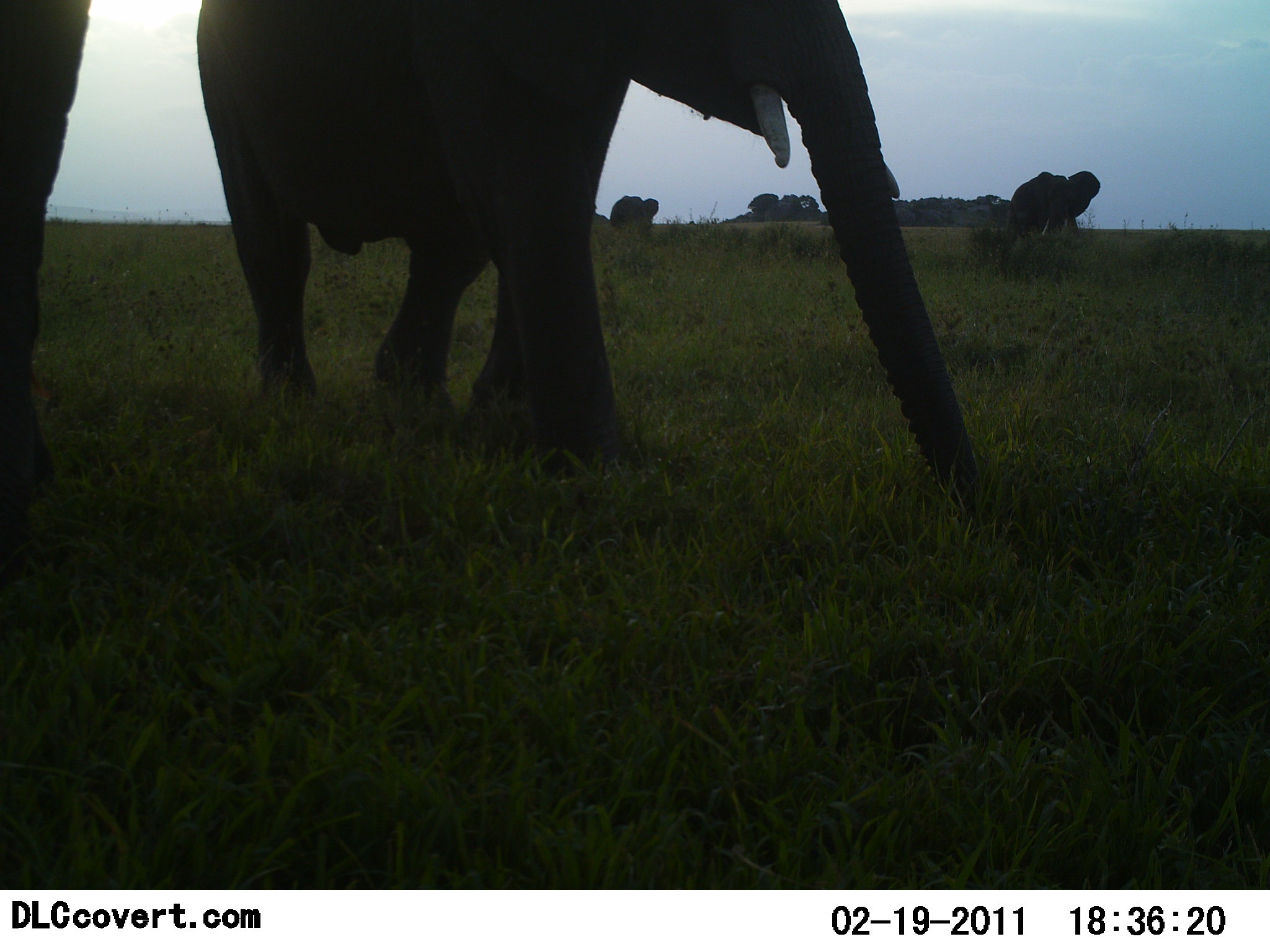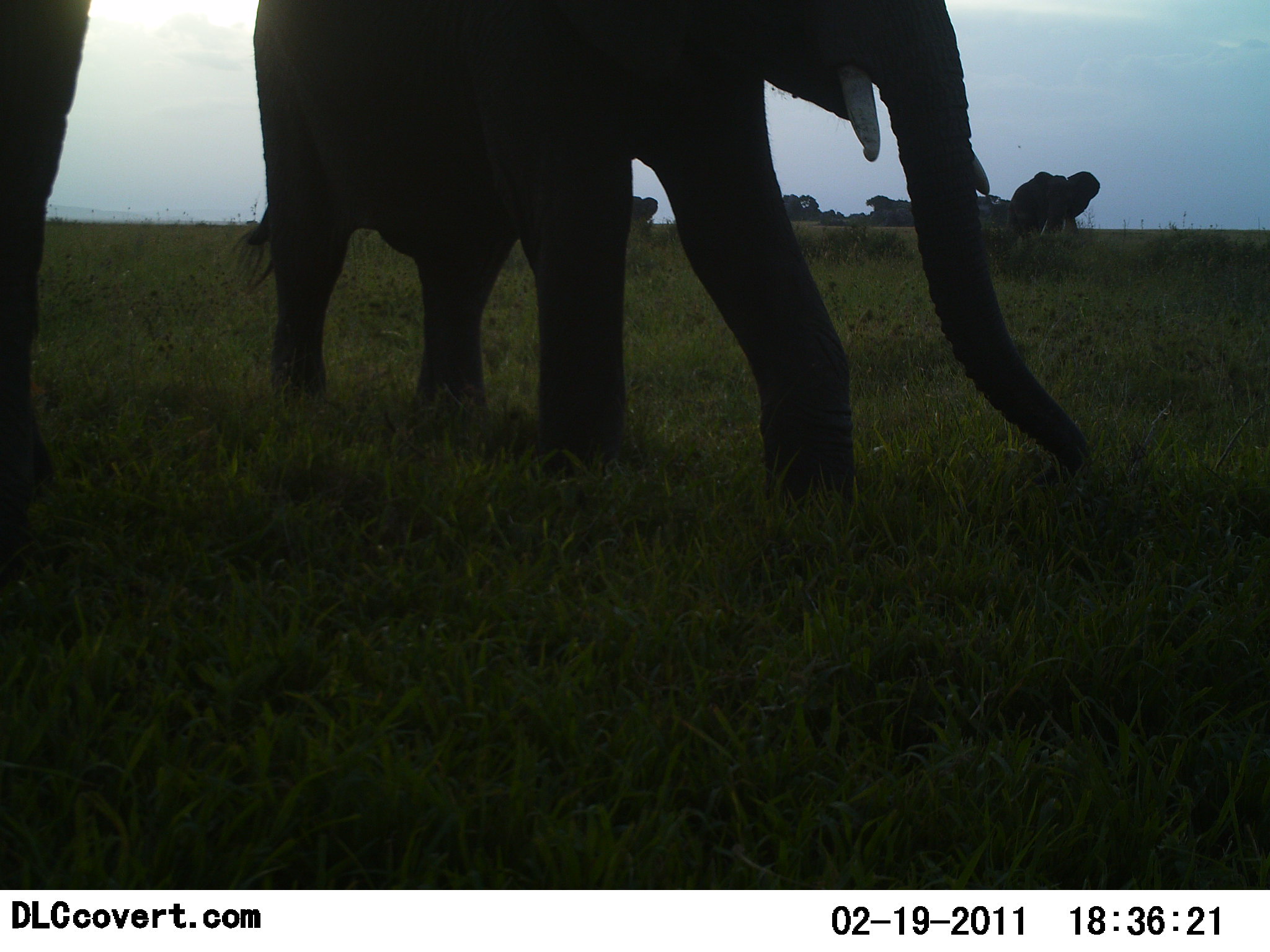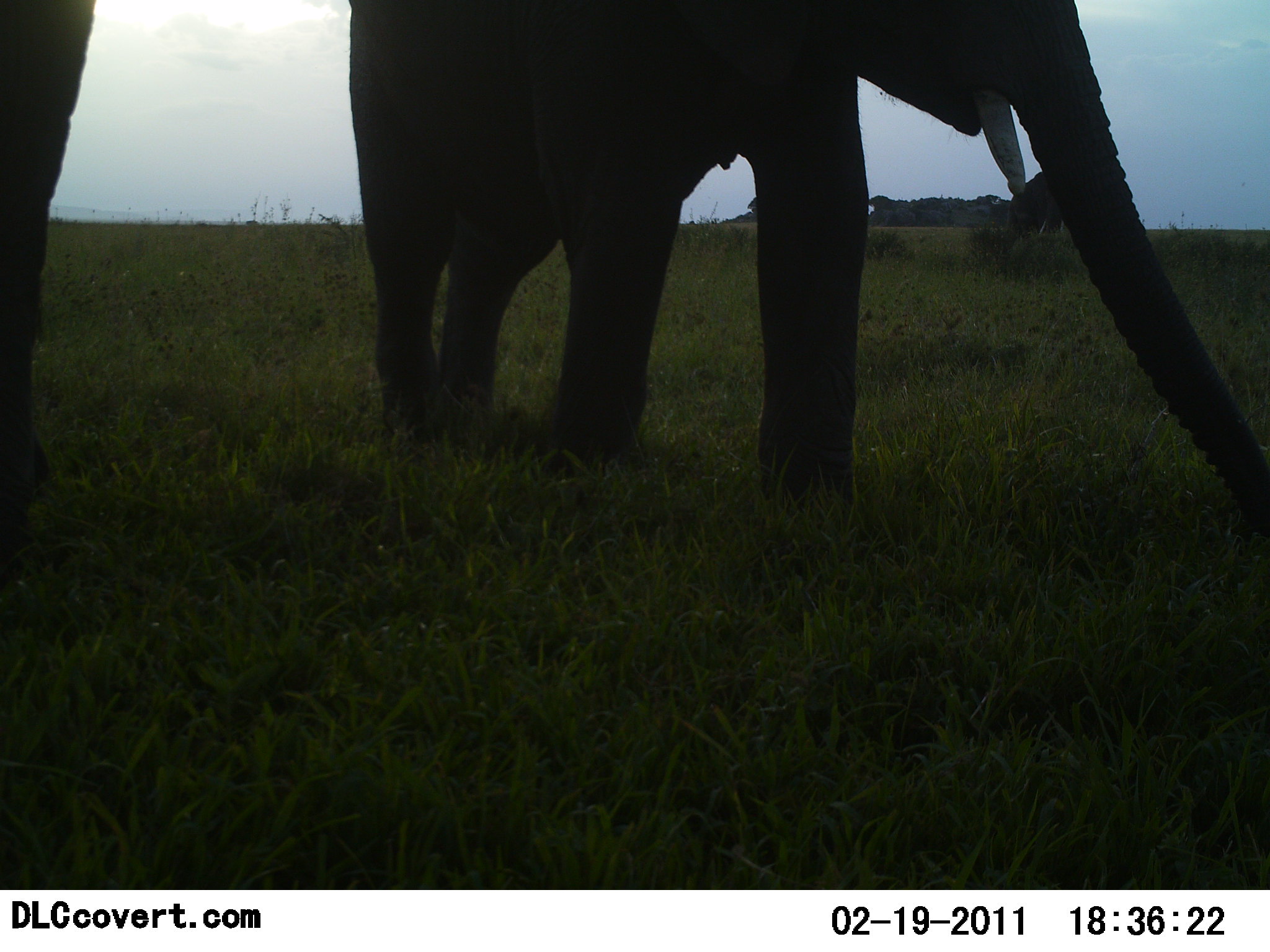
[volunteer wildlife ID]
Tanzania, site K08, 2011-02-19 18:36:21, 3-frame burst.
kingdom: Animalia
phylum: Chordata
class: Mammalia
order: Proboscidea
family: Elephantidae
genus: Loxodonta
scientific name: Loxodonta africana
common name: african bush elephant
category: elephant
Elephant (african bush elephant) (Loxodonta africana), count 4. Behavior (volunteer vote fractions): standing 64%, resting 0%, moving 82%, interacting 0%. Young present (vote fraction): 0%. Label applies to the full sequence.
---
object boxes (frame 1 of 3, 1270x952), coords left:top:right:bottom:
animal: 197:1:997:540; 0:1:95:593; 1009:171:1079:234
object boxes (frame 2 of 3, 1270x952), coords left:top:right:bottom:
animal: 240:0:1095:533; 0:1:95:593; 1012:171:1074:233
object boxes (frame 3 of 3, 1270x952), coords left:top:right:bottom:
animal: 349:0:1270:549; 0:1:95:593